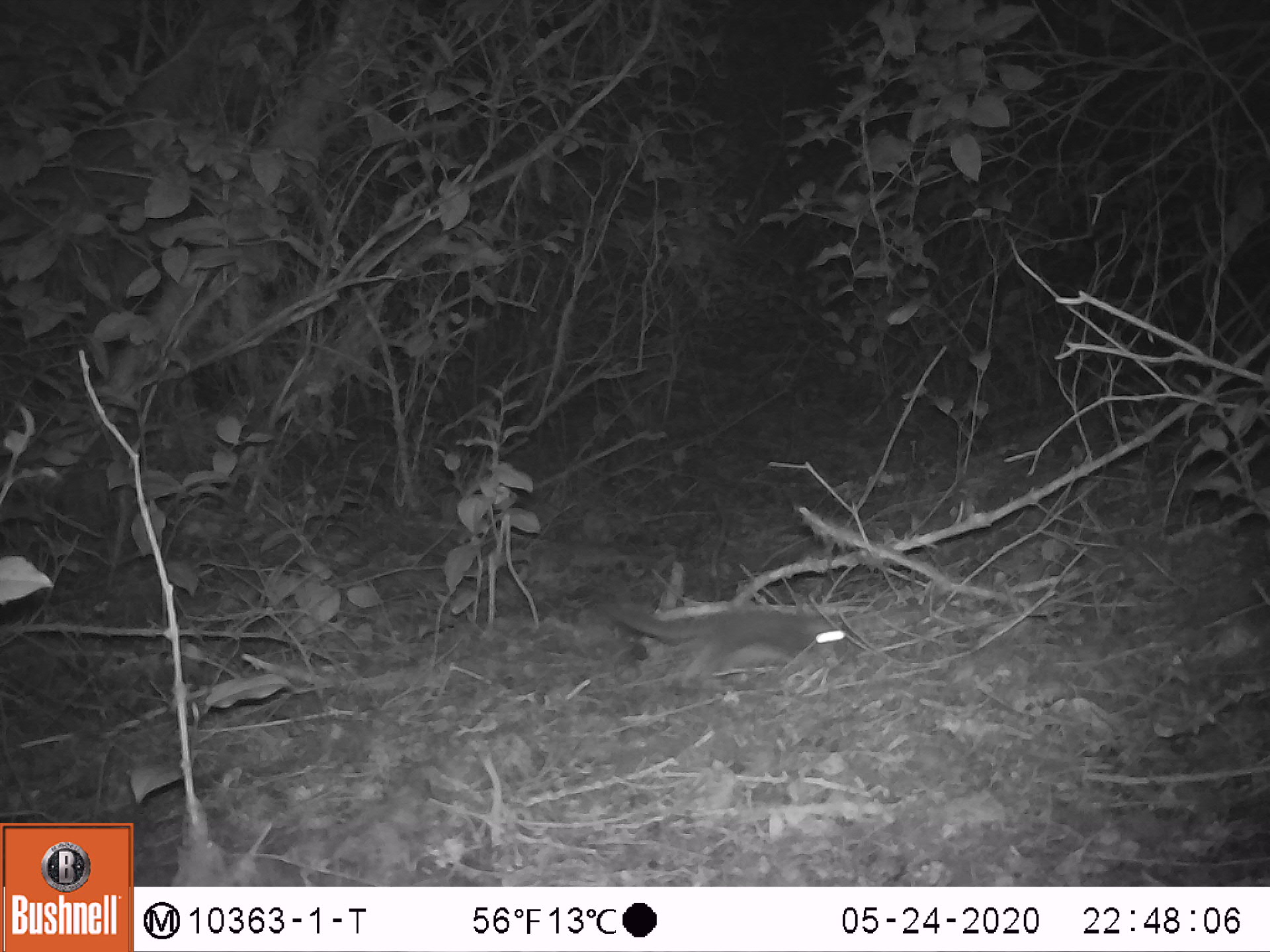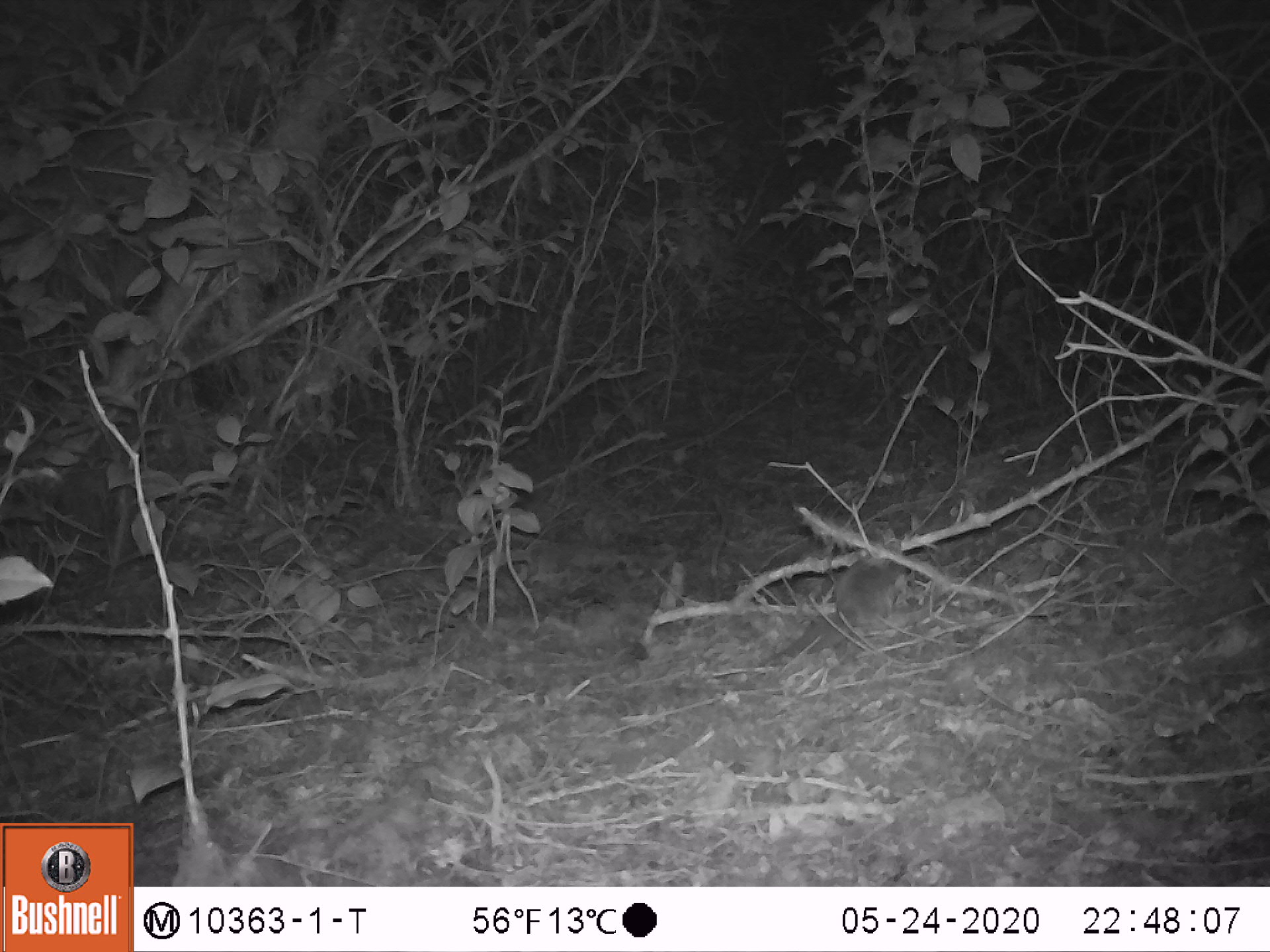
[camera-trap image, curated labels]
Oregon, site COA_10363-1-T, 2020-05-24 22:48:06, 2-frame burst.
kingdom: Animalia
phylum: Chordata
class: Mammalia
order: Rodentia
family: Sciuridae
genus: Glaucomys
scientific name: Glaucomys oregonensis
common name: humboldt's flying squirrel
Humboldt's flying squirrel (Glaucomys oregonensis).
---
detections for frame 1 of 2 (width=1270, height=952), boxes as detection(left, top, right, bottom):
humboldt's flying squirrel: detection(583, 589, 869, 695)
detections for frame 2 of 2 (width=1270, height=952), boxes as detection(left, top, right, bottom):
humboldt's flying squirrel: detection(764, 530, 913, 671)